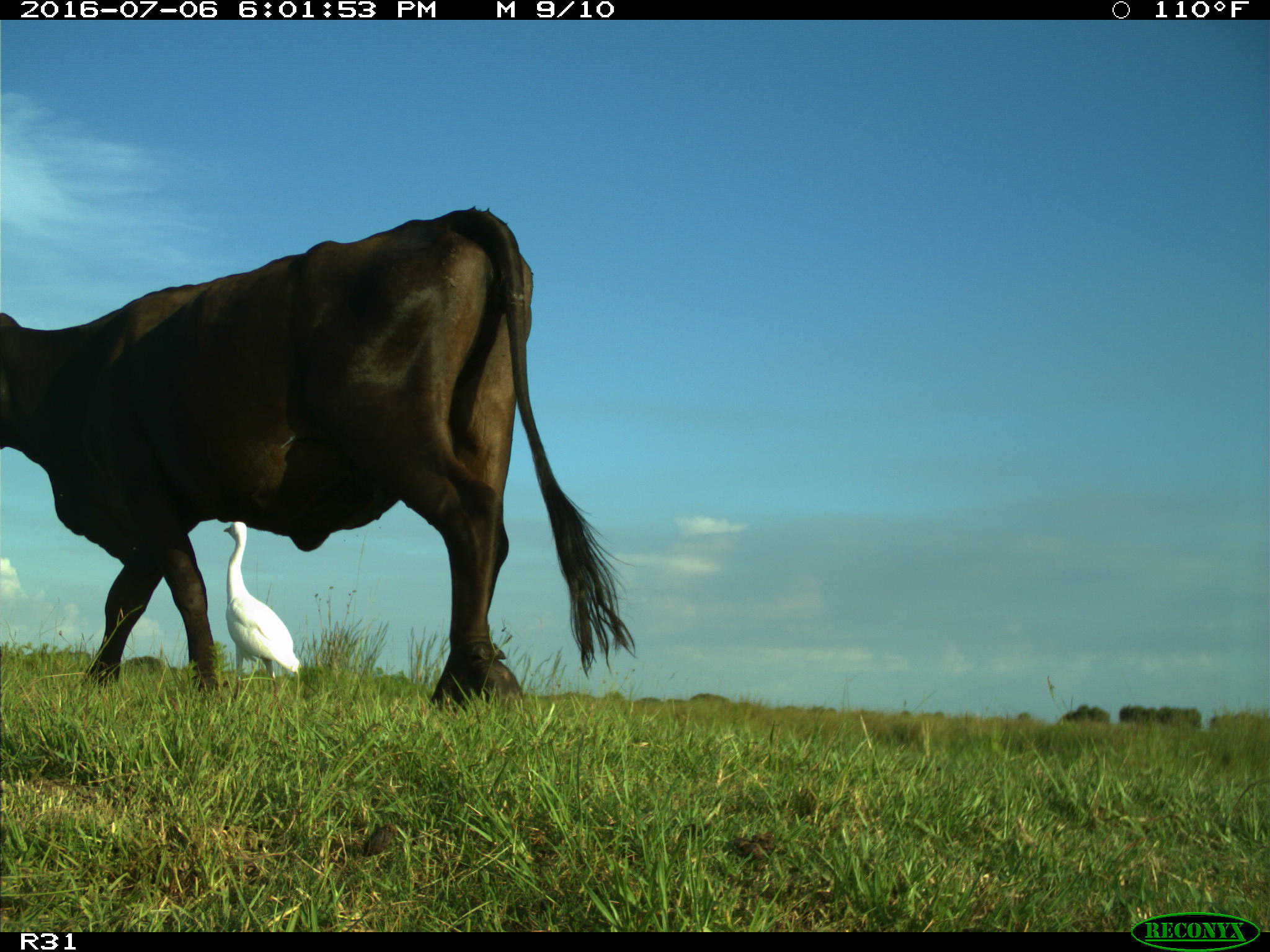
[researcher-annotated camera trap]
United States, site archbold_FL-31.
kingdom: Animalia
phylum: Chordata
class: Mammalia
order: Artiodactyla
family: Bovidae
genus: Bos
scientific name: Bos taurus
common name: domestic cow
Bos taurus (domestic cow).